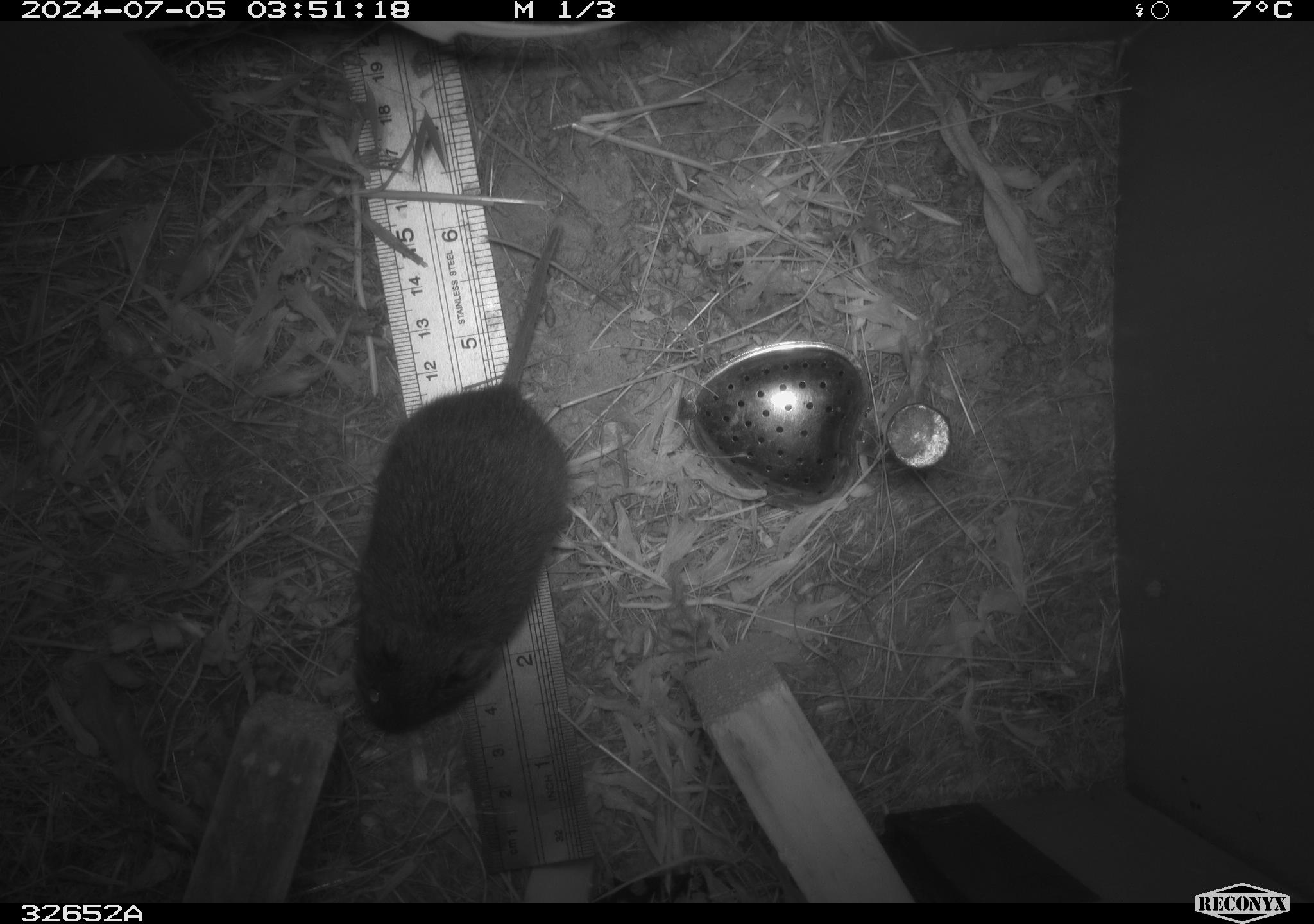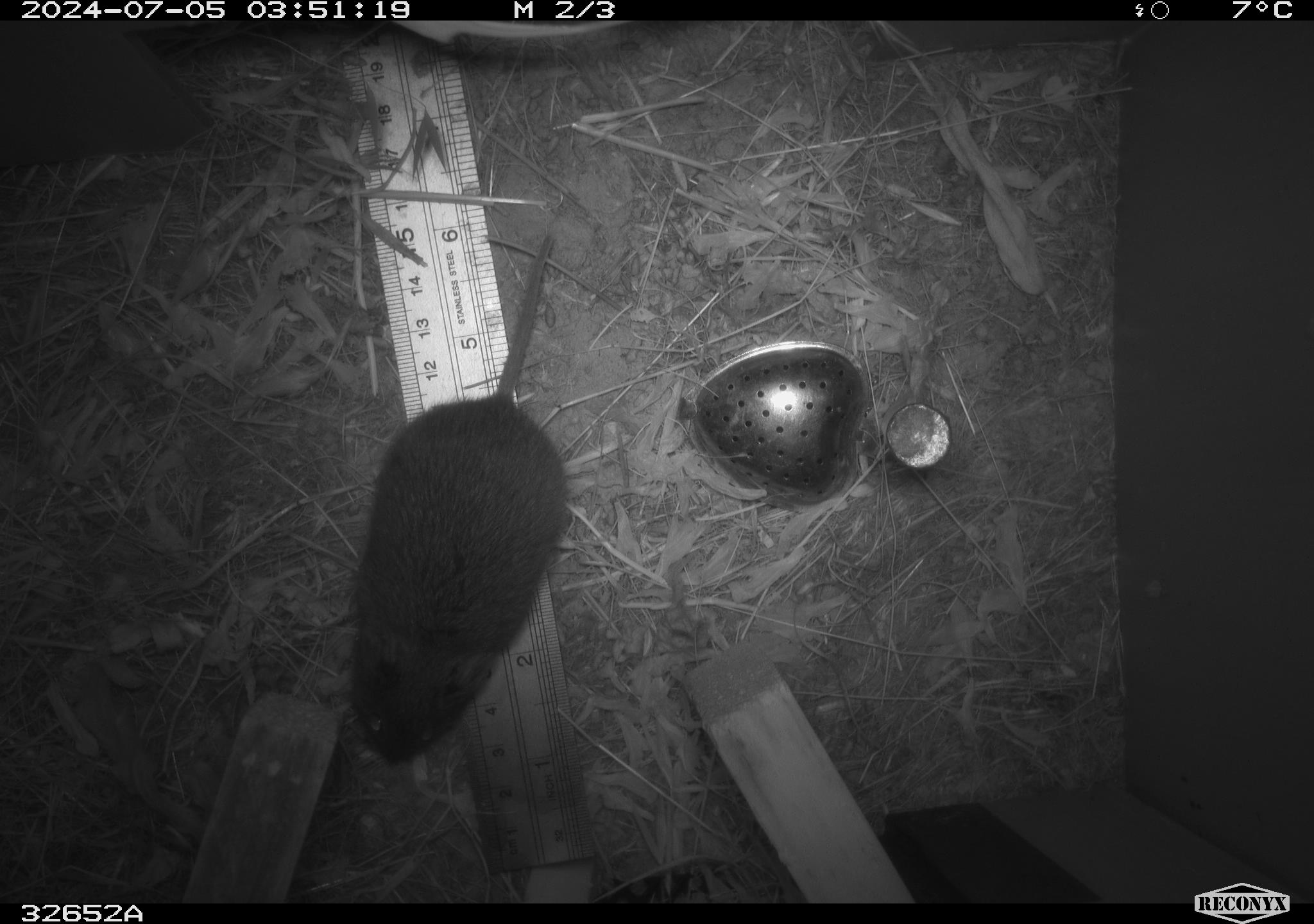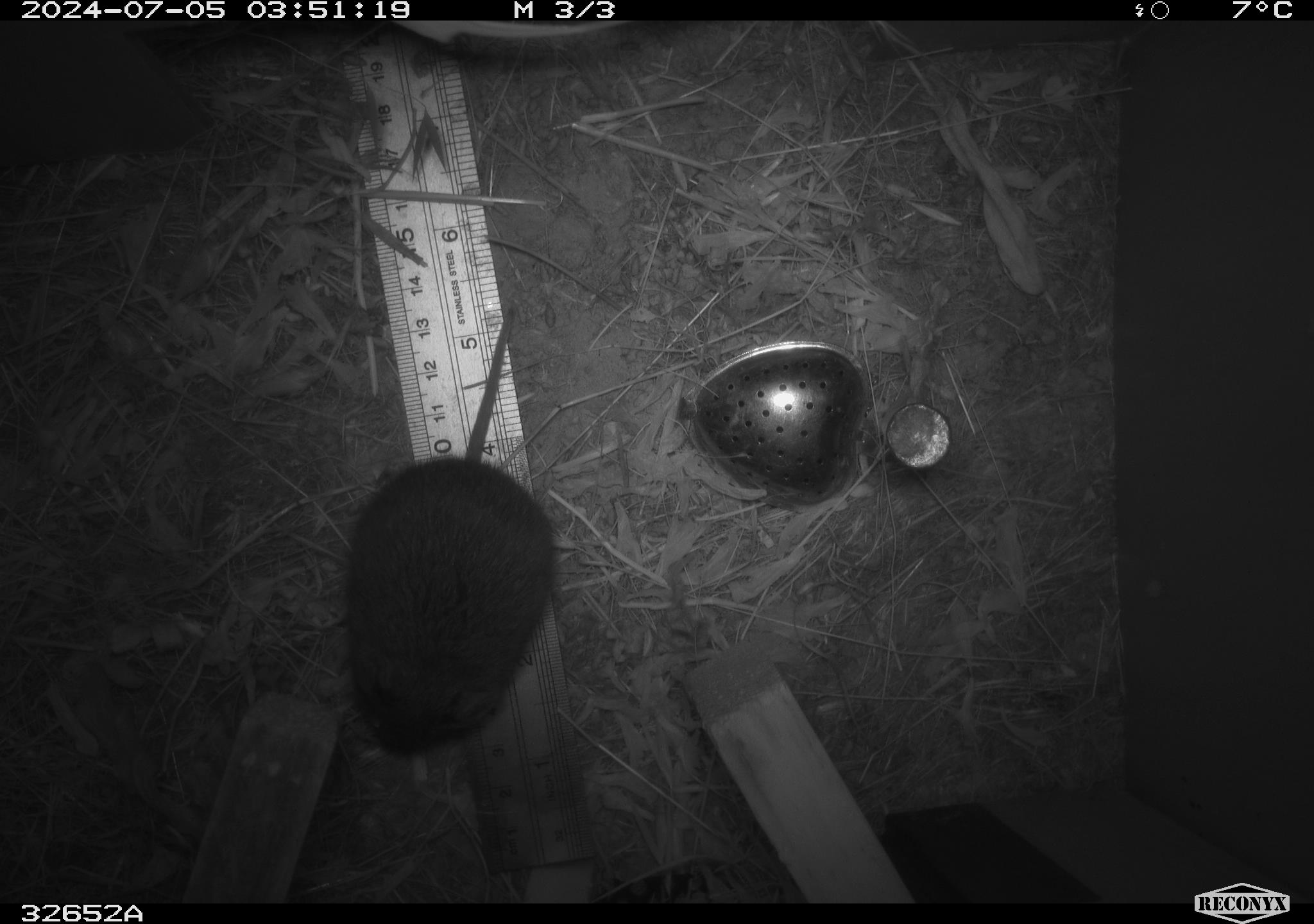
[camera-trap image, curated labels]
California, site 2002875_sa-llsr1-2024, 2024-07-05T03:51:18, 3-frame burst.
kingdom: Animalia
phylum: Chordata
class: Mammalia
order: Rodentia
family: Cricetidae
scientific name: Arvicolinae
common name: voles, lemmings, and muskrats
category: arvicolinae subfamily